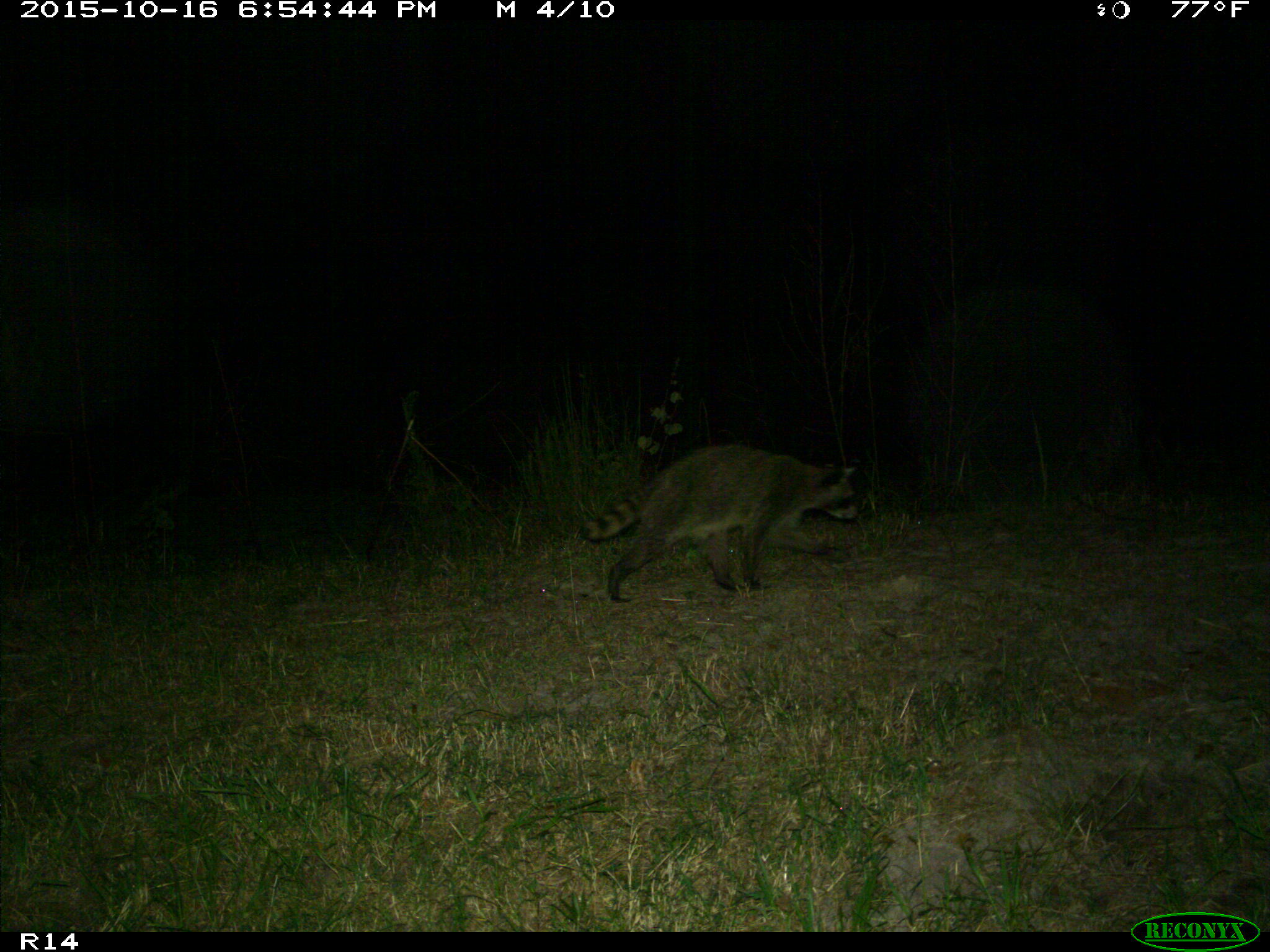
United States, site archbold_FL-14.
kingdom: Animalia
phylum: Chordata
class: Mammalia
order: Carnivora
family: Procyonidae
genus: Procyon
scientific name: Procyon lotor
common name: common raccoon